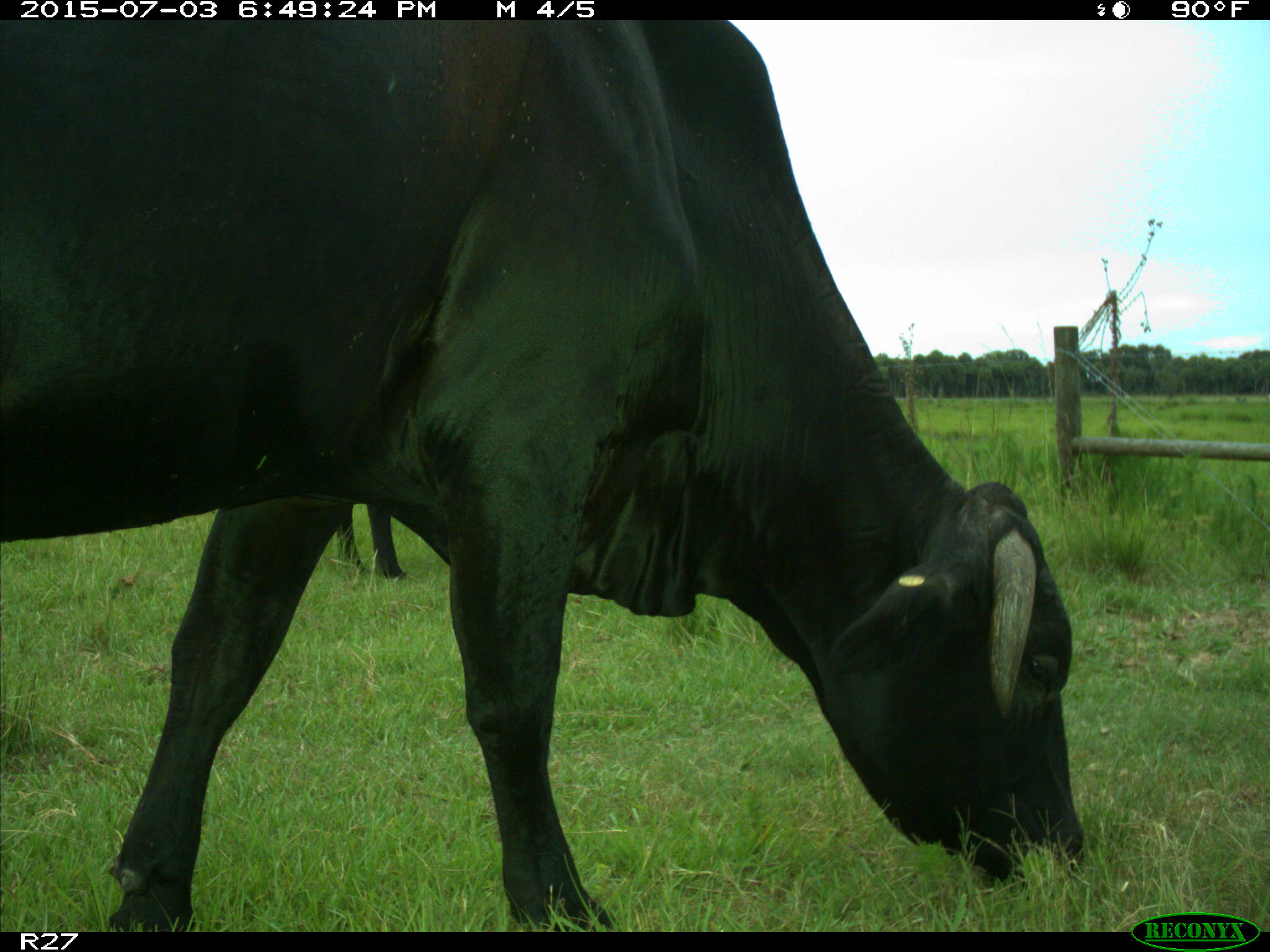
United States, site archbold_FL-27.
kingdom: Animalia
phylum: Chordata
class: Mammalia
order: Artiodactyla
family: Bovidae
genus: Bos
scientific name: Bos taurus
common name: domestic cow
Bos taurus (domestic cow).